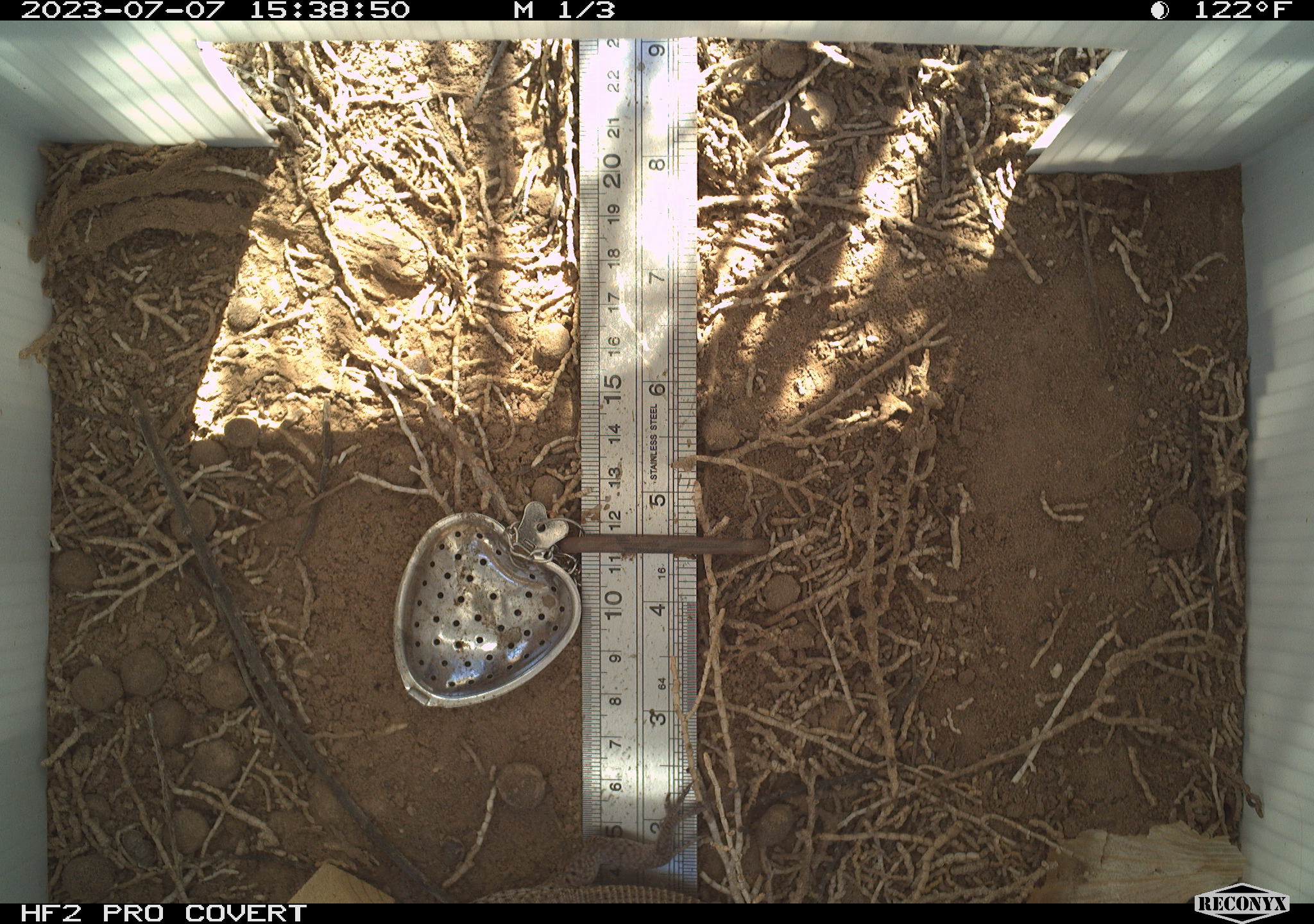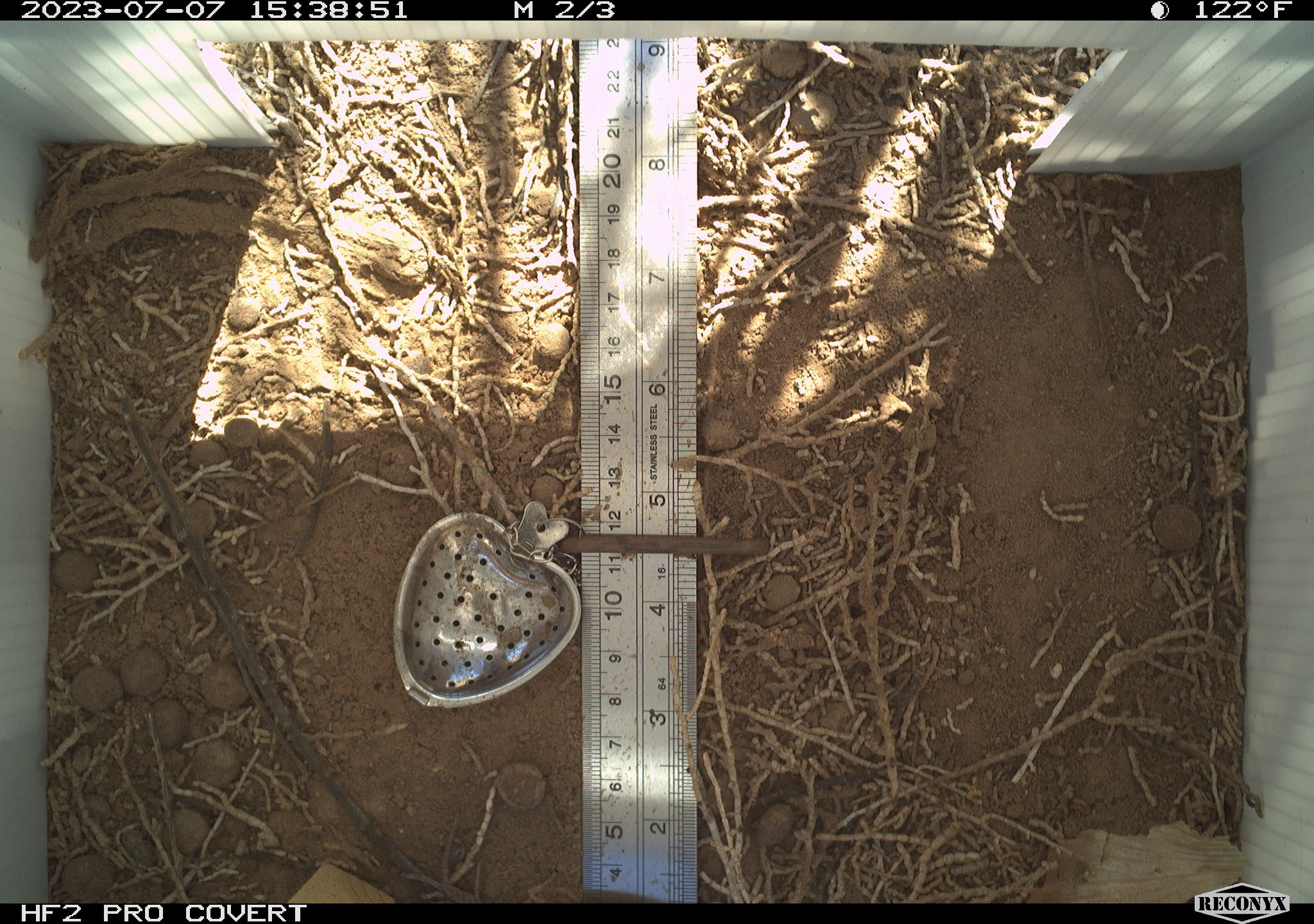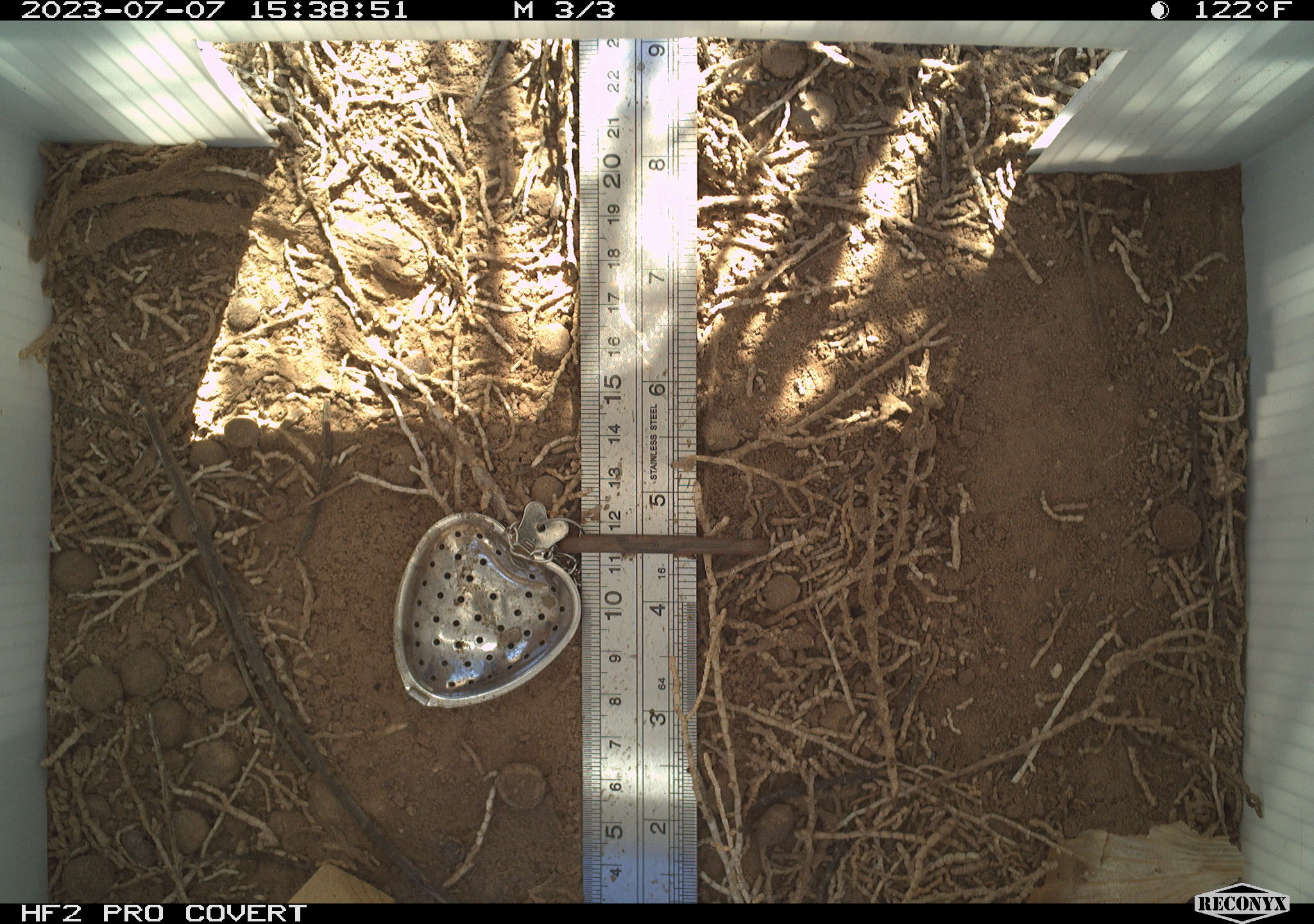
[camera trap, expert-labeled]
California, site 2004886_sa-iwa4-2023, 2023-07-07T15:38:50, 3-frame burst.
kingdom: Animalia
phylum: Chordata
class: Reptilia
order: Squamata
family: Teiidae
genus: Aspidoscelis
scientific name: Aspidoscelis tigris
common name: western whiptail